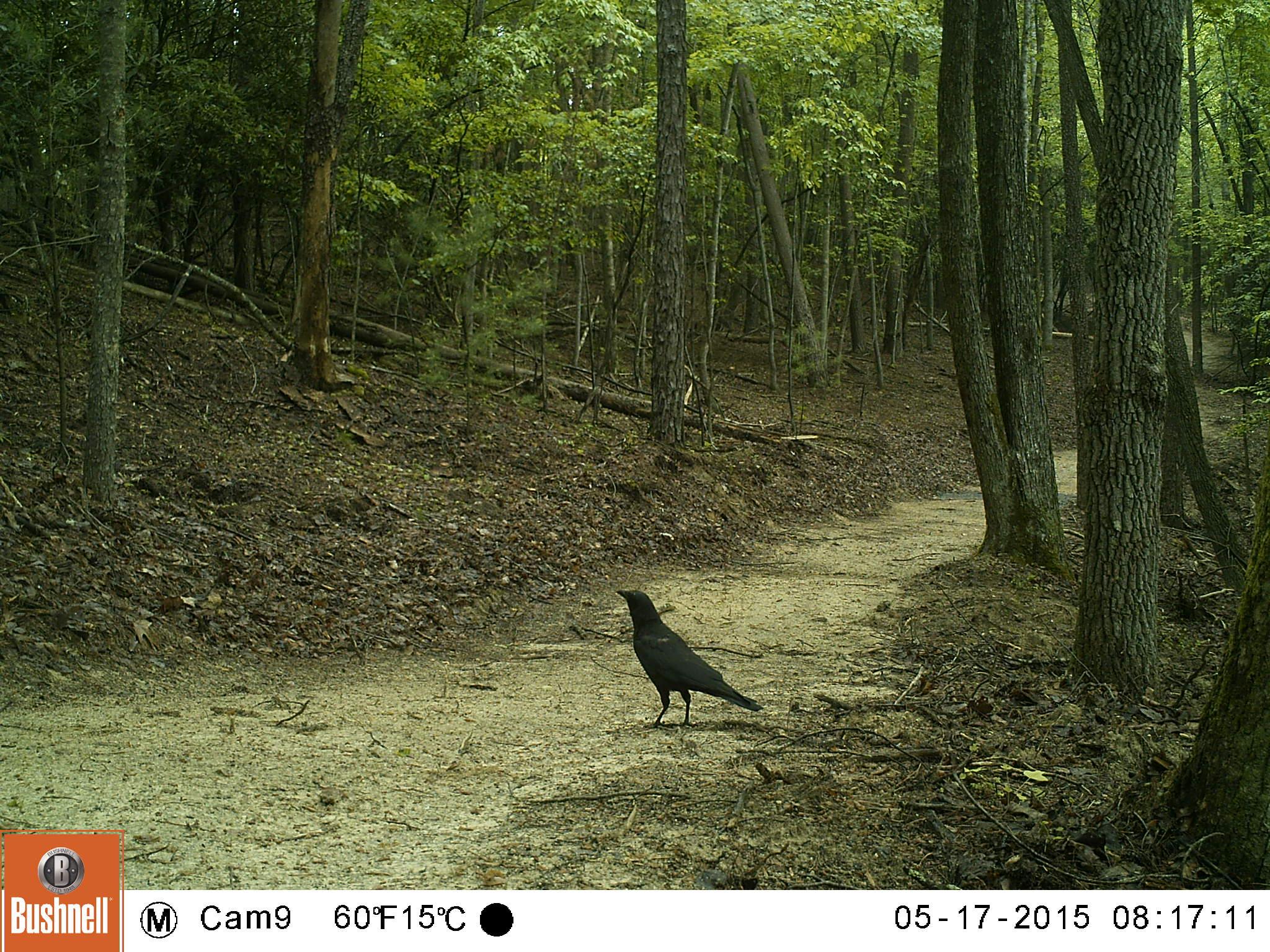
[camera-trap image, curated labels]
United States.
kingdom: Animalia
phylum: Chordata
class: Aves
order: Passeriformes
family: Corvidae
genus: Corvus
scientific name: Corvus brachyrhynchos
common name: american crow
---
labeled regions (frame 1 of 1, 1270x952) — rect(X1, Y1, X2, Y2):
American Crow: rect(615, 580, 752, 730)